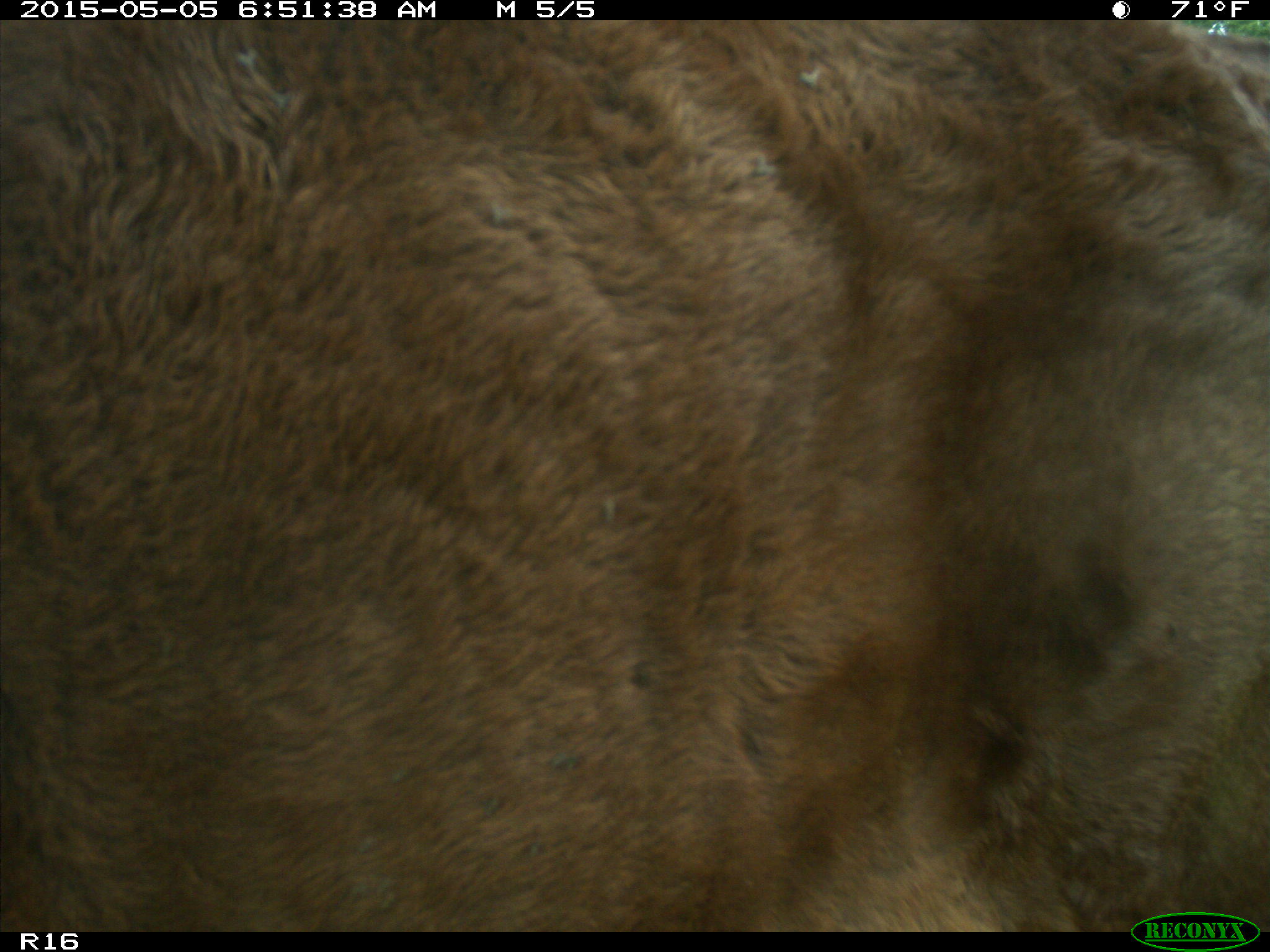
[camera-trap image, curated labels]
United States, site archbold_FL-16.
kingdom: Animalia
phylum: Chordata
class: Mammalia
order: Artiodactyla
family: Bovidae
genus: Bos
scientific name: Bos taurus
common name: domestic cow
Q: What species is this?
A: Bos taurus (domestic cow).